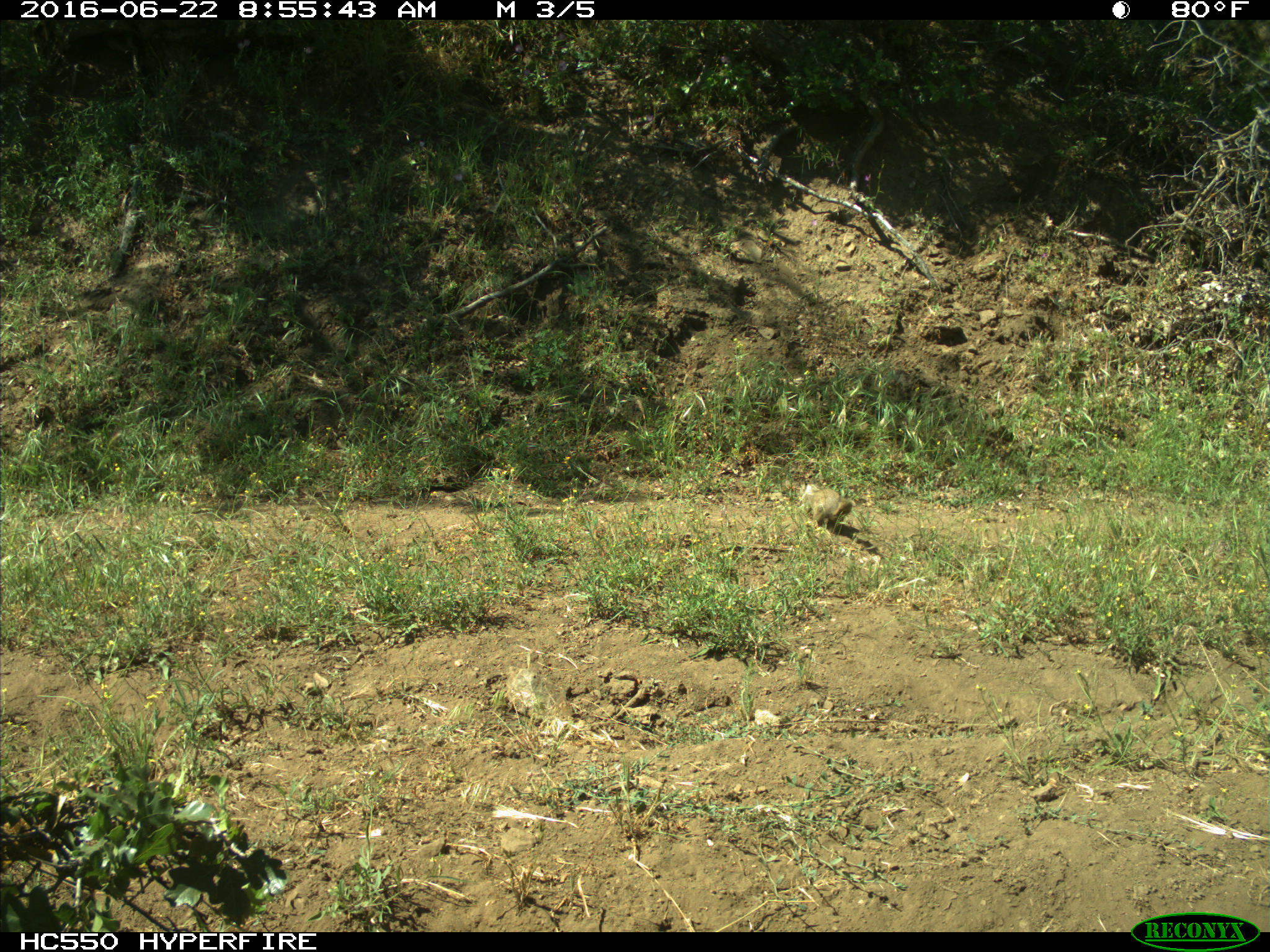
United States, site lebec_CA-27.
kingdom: Animalia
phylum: Chordata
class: Mammalia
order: Rodentia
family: Sciuridae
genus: Otospermophilus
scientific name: Otospermophilus beecheyi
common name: california ground squirrel